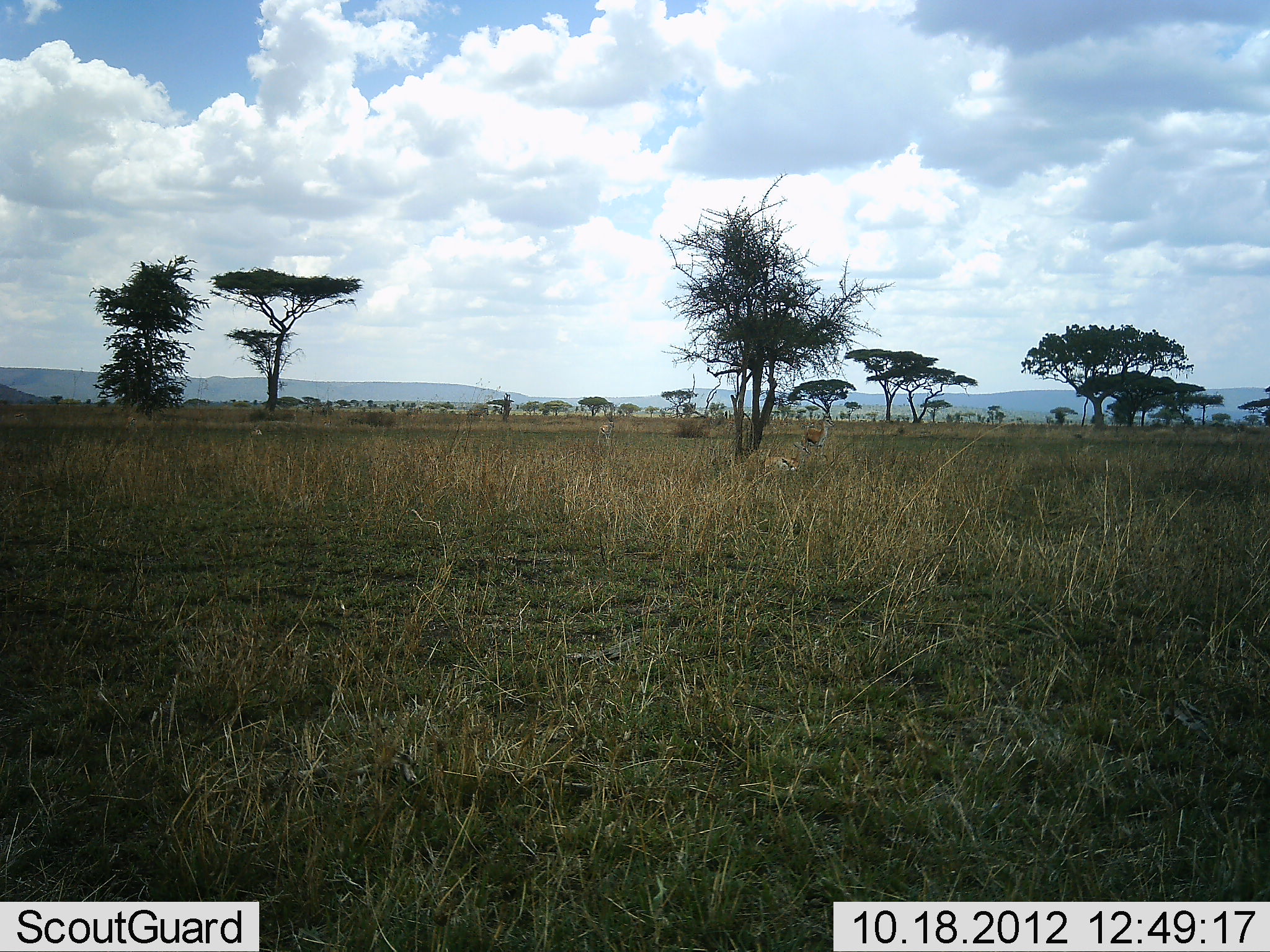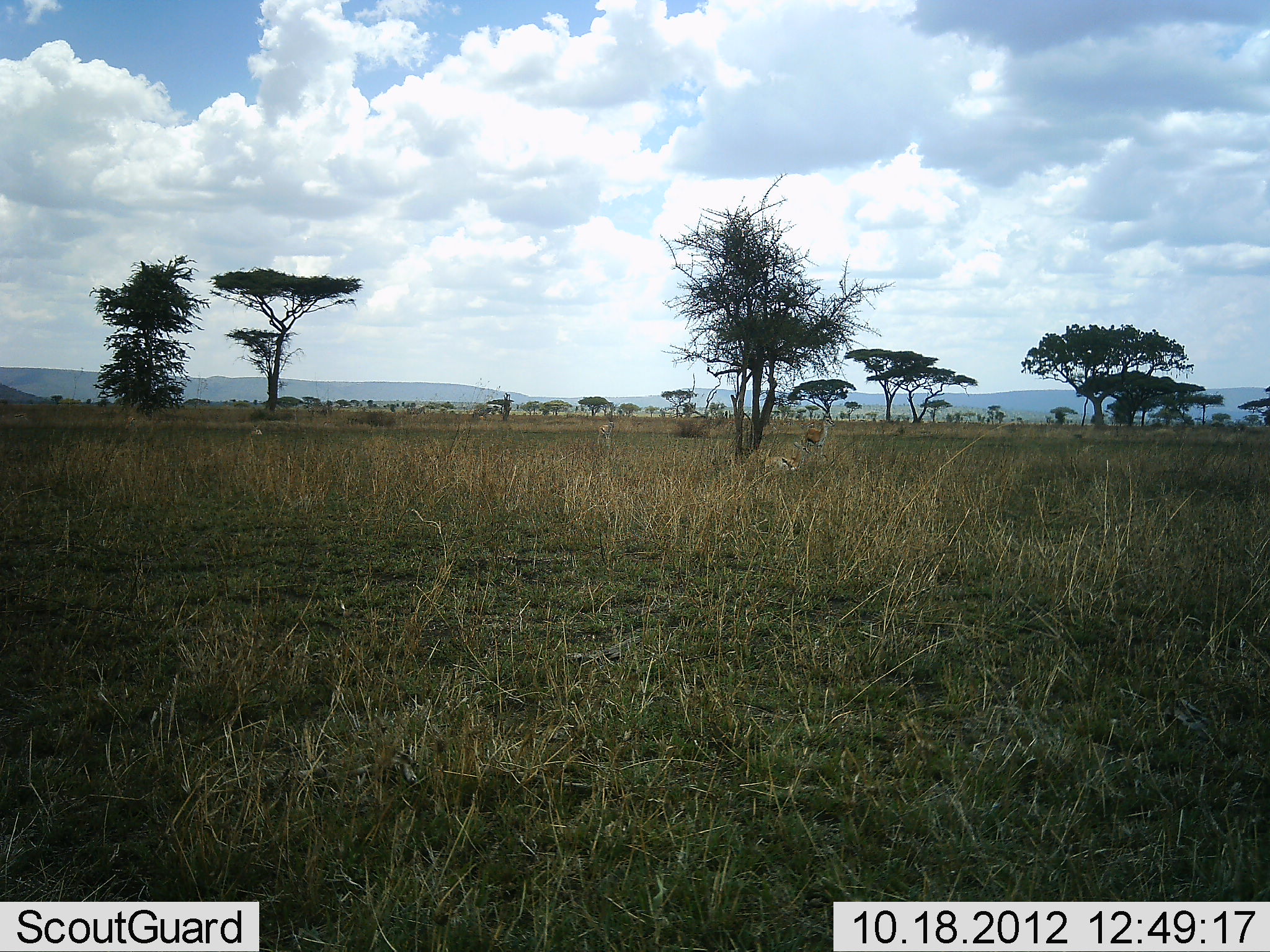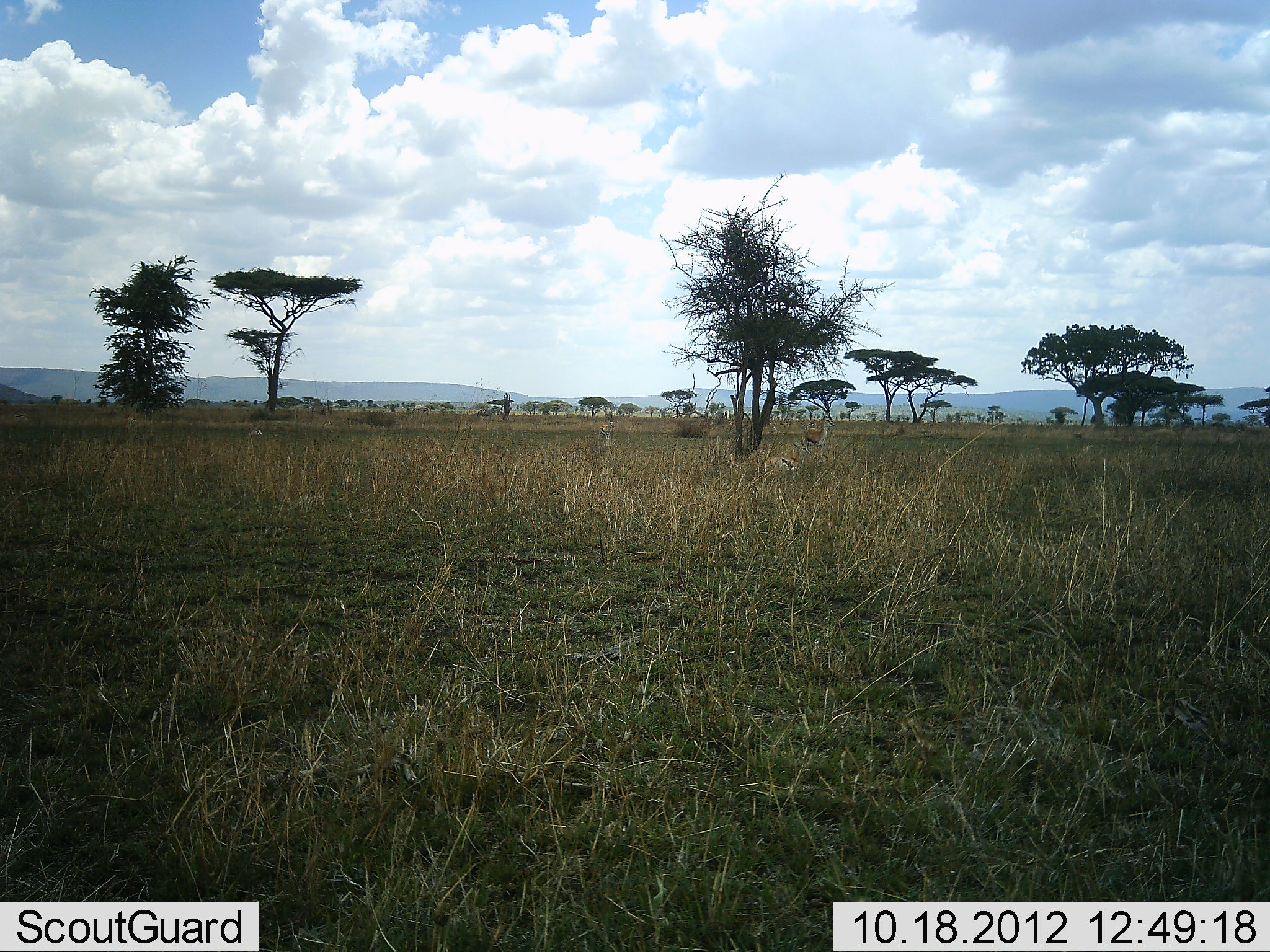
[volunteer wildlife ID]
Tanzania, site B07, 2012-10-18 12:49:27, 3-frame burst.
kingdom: Animalia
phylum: Chordata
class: Mammalia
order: Artiodactyla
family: Bovidae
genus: Eudorcas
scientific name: Eudorcas thomsonii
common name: thomson's gazelle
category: gazellethomsons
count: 2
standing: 71%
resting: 50%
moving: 7%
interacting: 0%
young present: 0%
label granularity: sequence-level